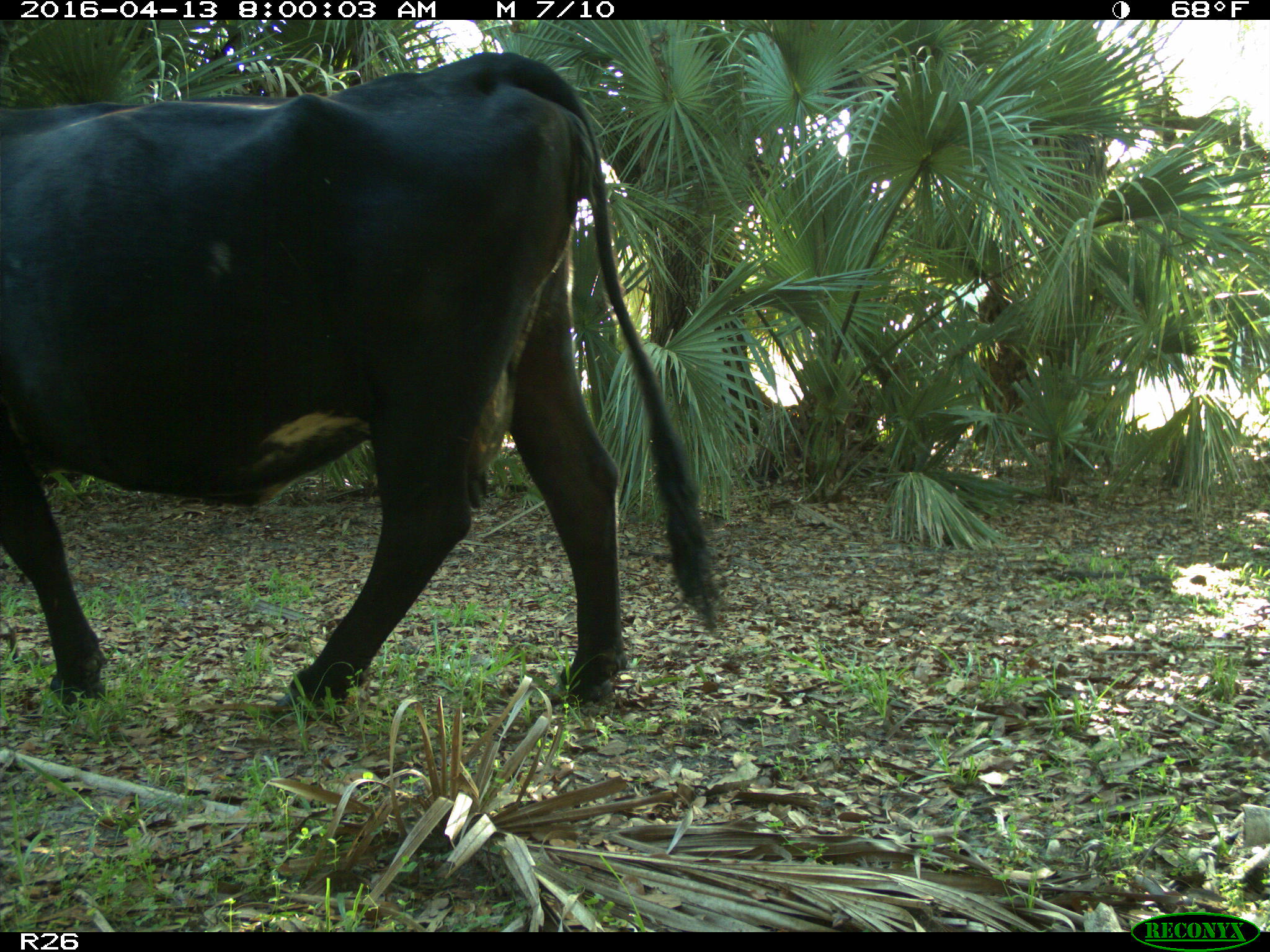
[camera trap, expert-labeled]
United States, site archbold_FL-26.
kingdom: Animalia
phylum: Chordata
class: Mammalia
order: Artiodactyla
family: Bovidae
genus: Bos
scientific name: Bos taurus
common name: domestic cow